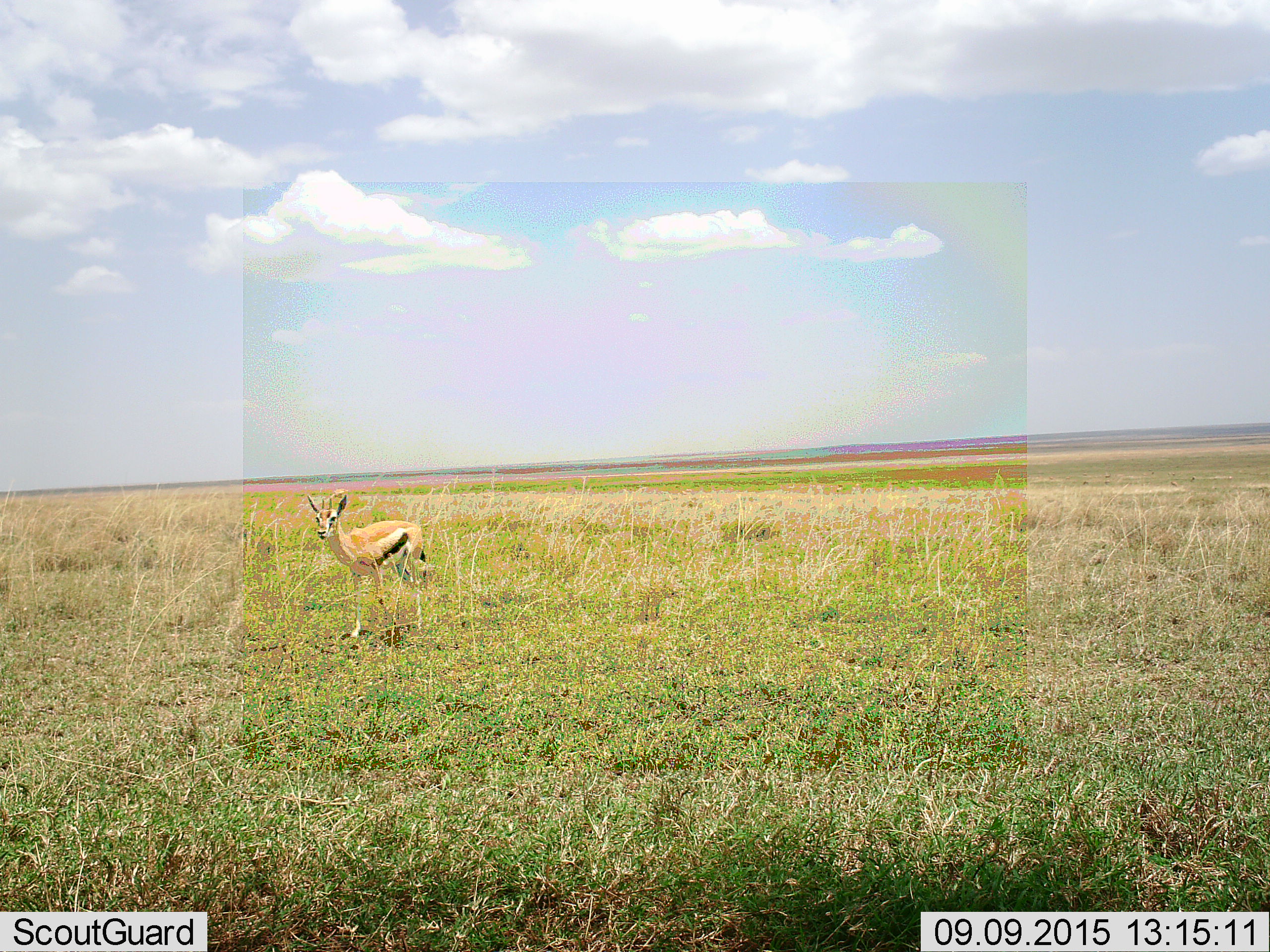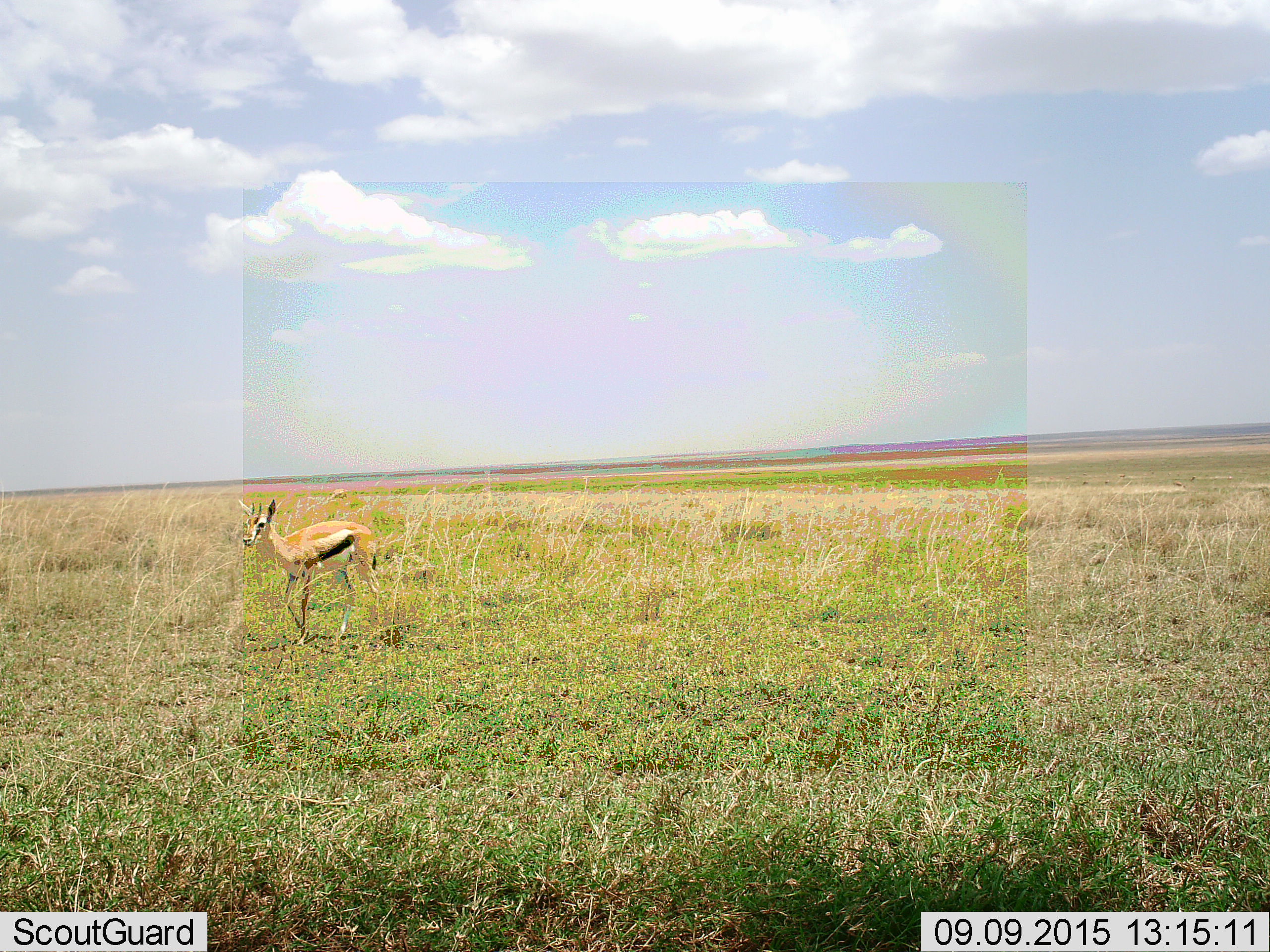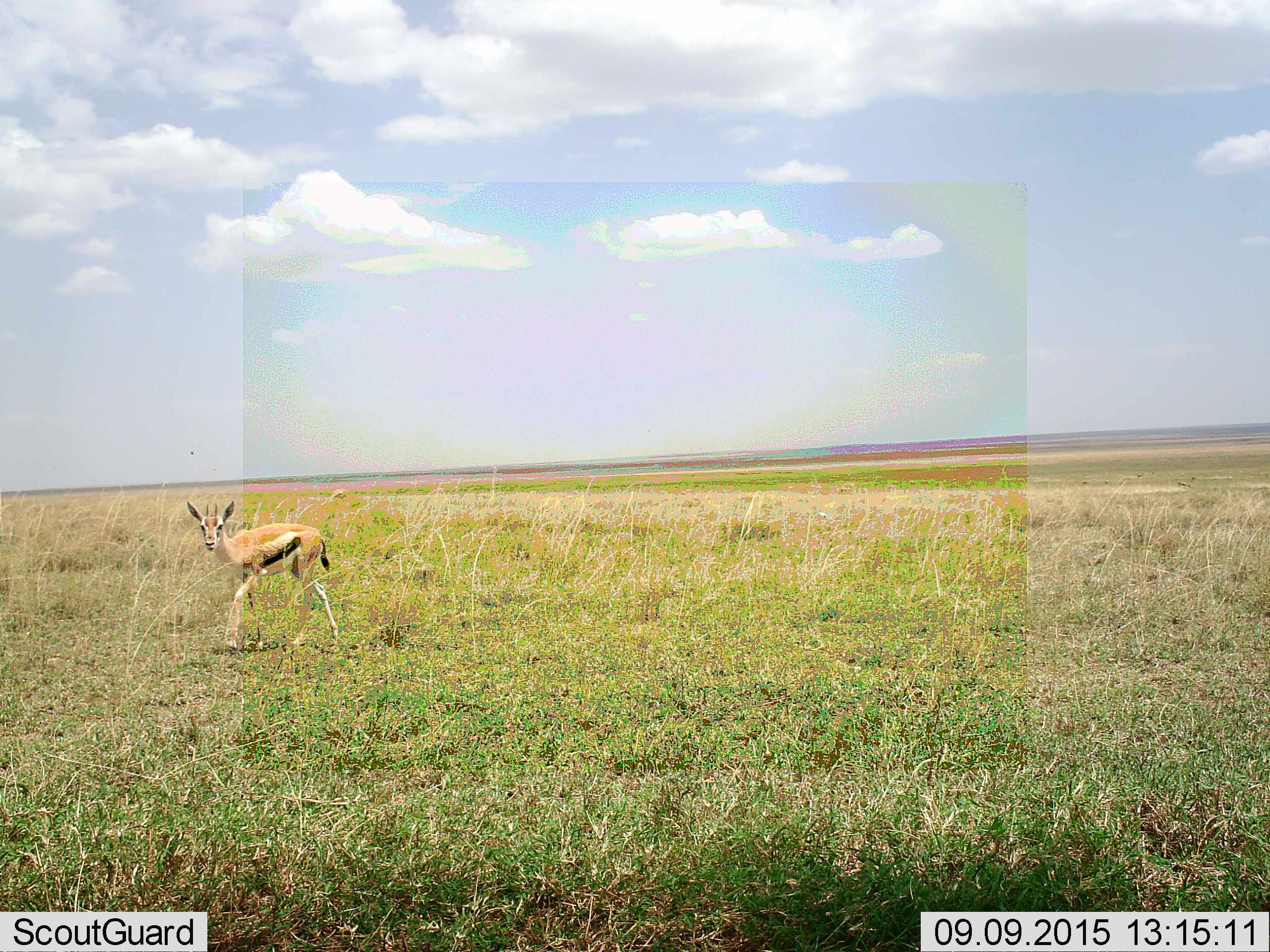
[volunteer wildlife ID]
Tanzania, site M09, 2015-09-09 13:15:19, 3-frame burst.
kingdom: Animalia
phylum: Chordata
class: Mammalia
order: Artiodactyla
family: Bovidae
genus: Eudorcas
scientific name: Eudorcas thomsonii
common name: thomson's gazelle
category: gazellethomsons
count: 1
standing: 11%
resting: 0%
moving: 89%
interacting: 0%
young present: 0%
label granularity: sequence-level